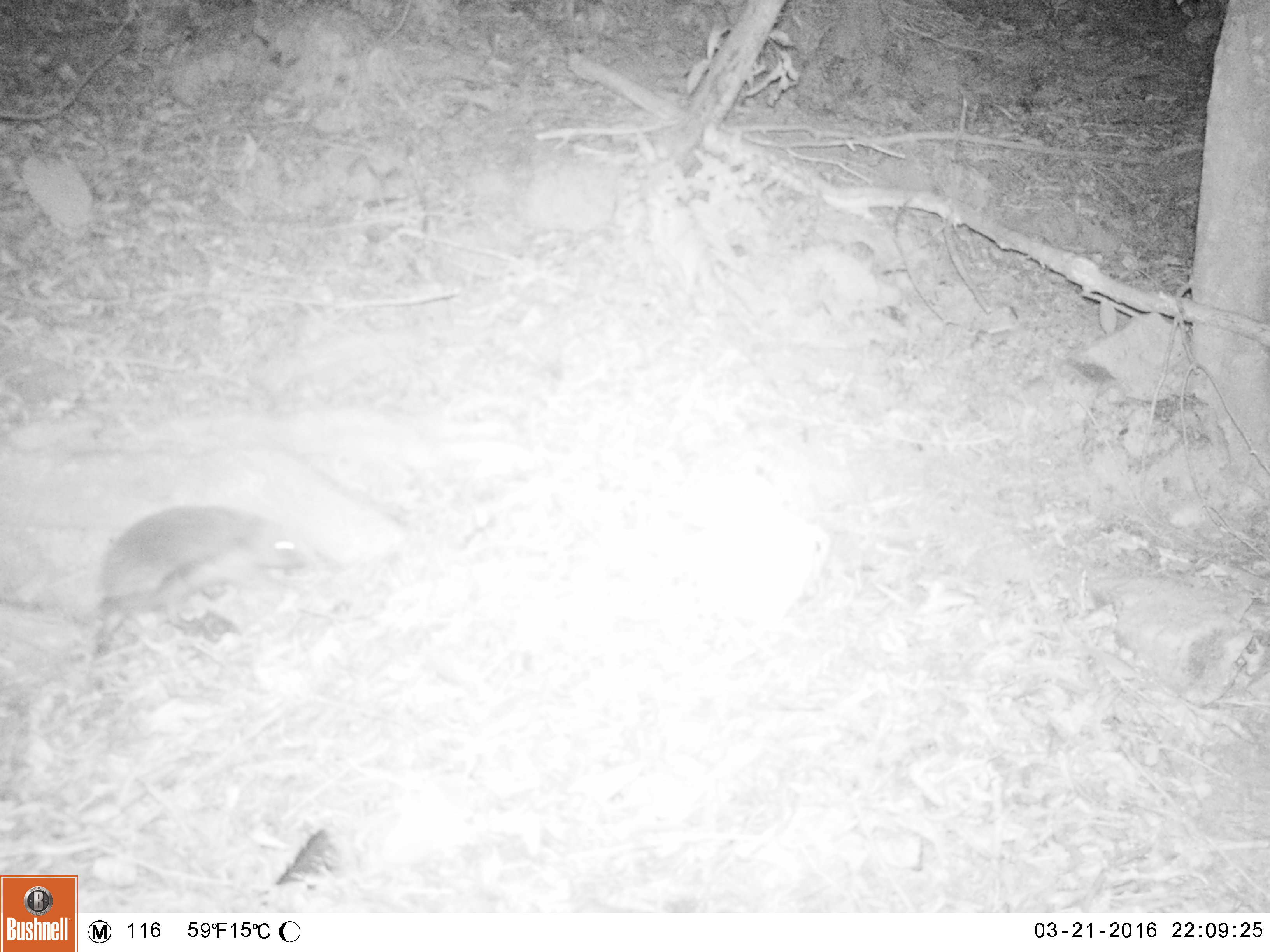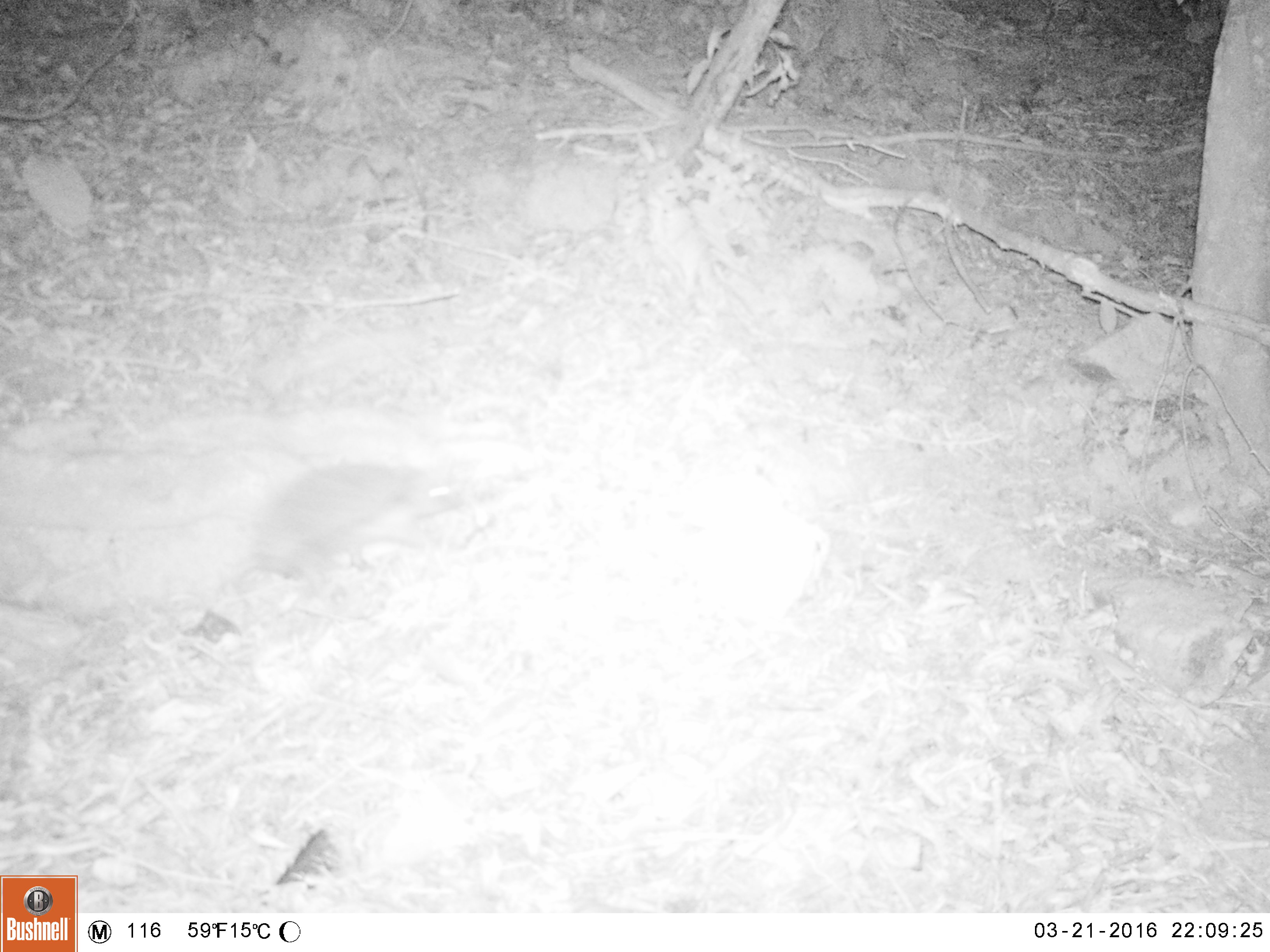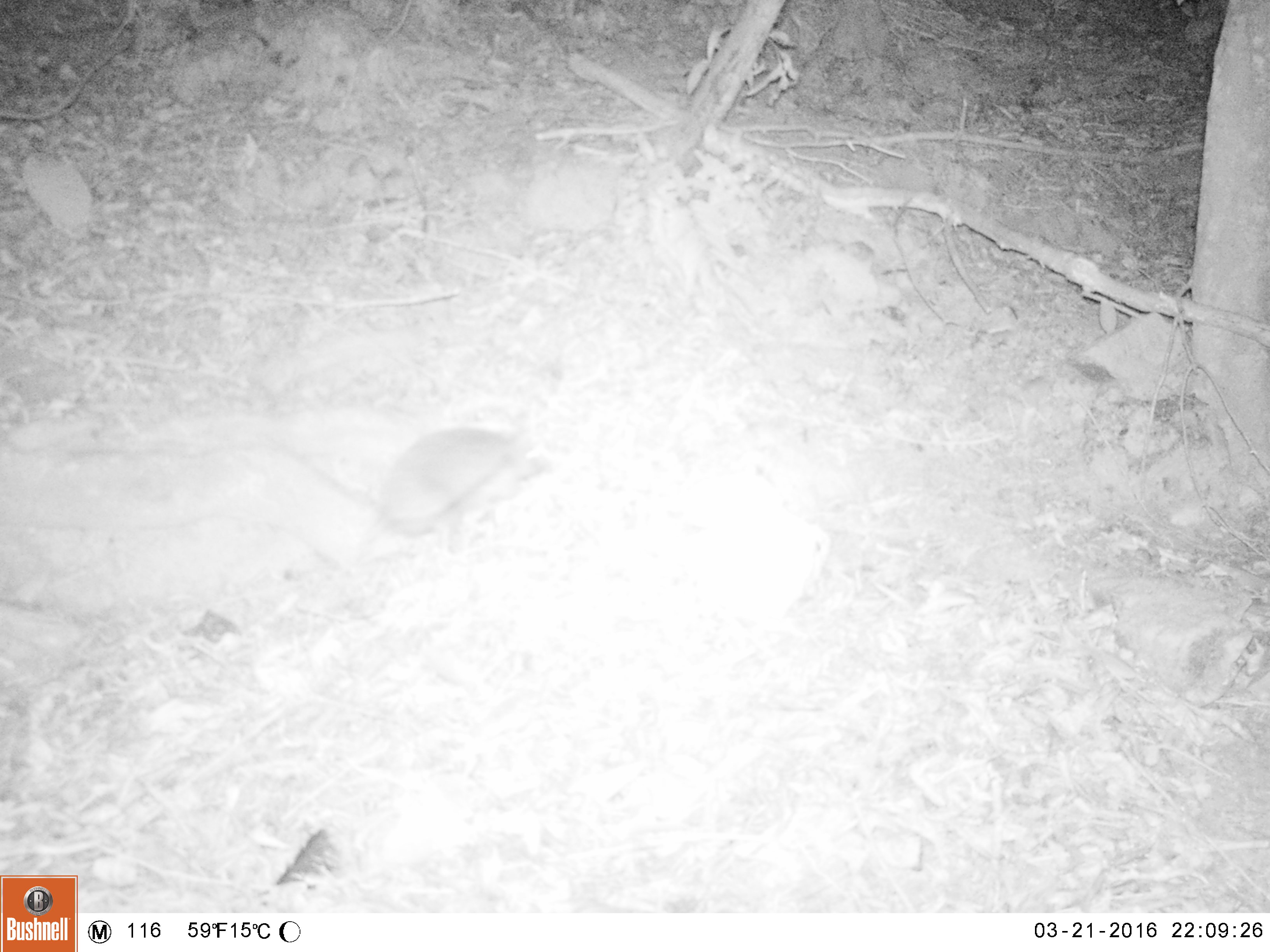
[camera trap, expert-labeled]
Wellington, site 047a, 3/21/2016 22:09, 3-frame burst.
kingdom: Animalia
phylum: Chordata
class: Mammalia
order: Eulipotyphla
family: Erinaceidae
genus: Erinaceus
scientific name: Erinaceus europaeus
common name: hedgehog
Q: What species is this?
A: Hedgehog (Erinaceus europaeus).